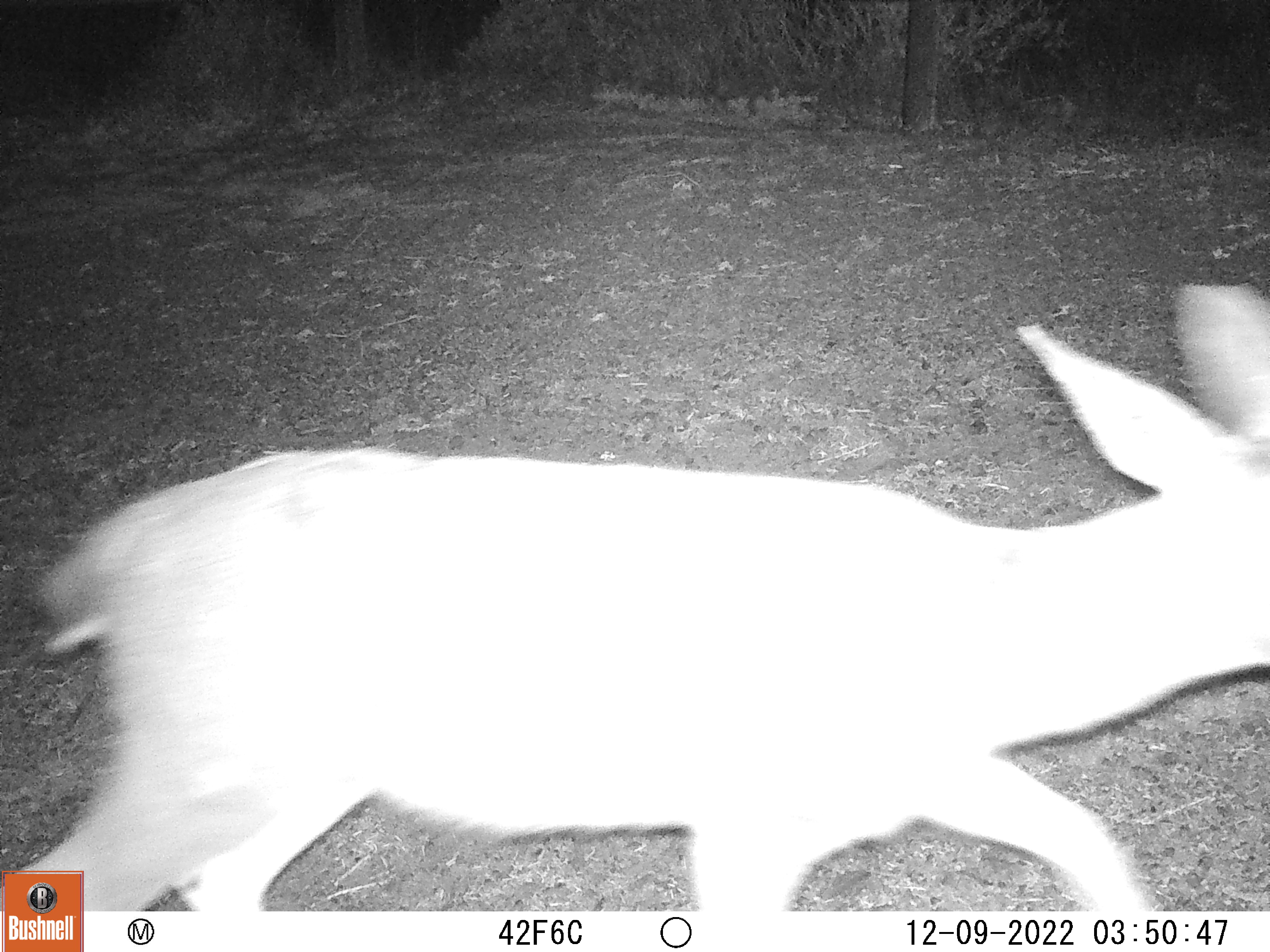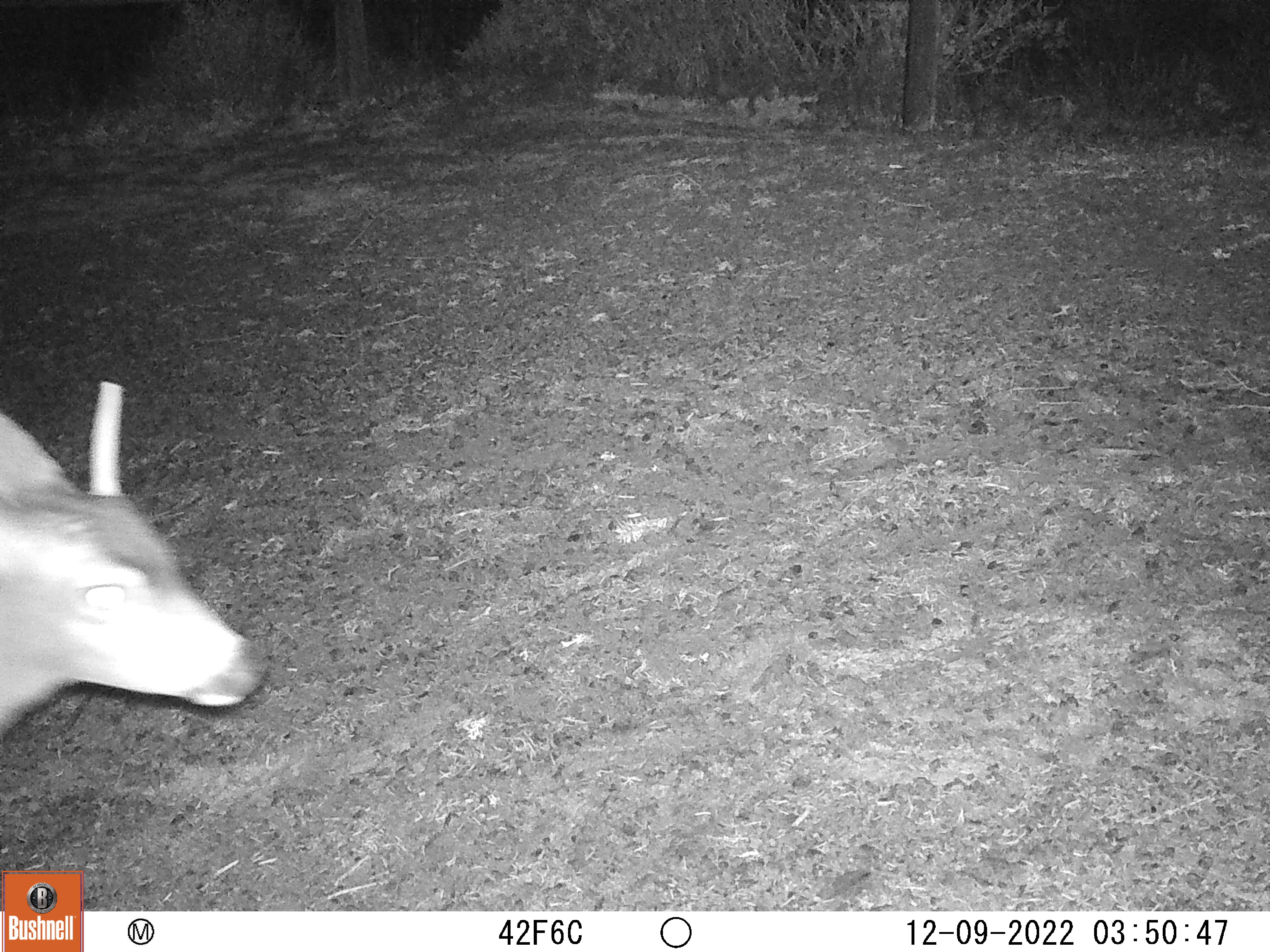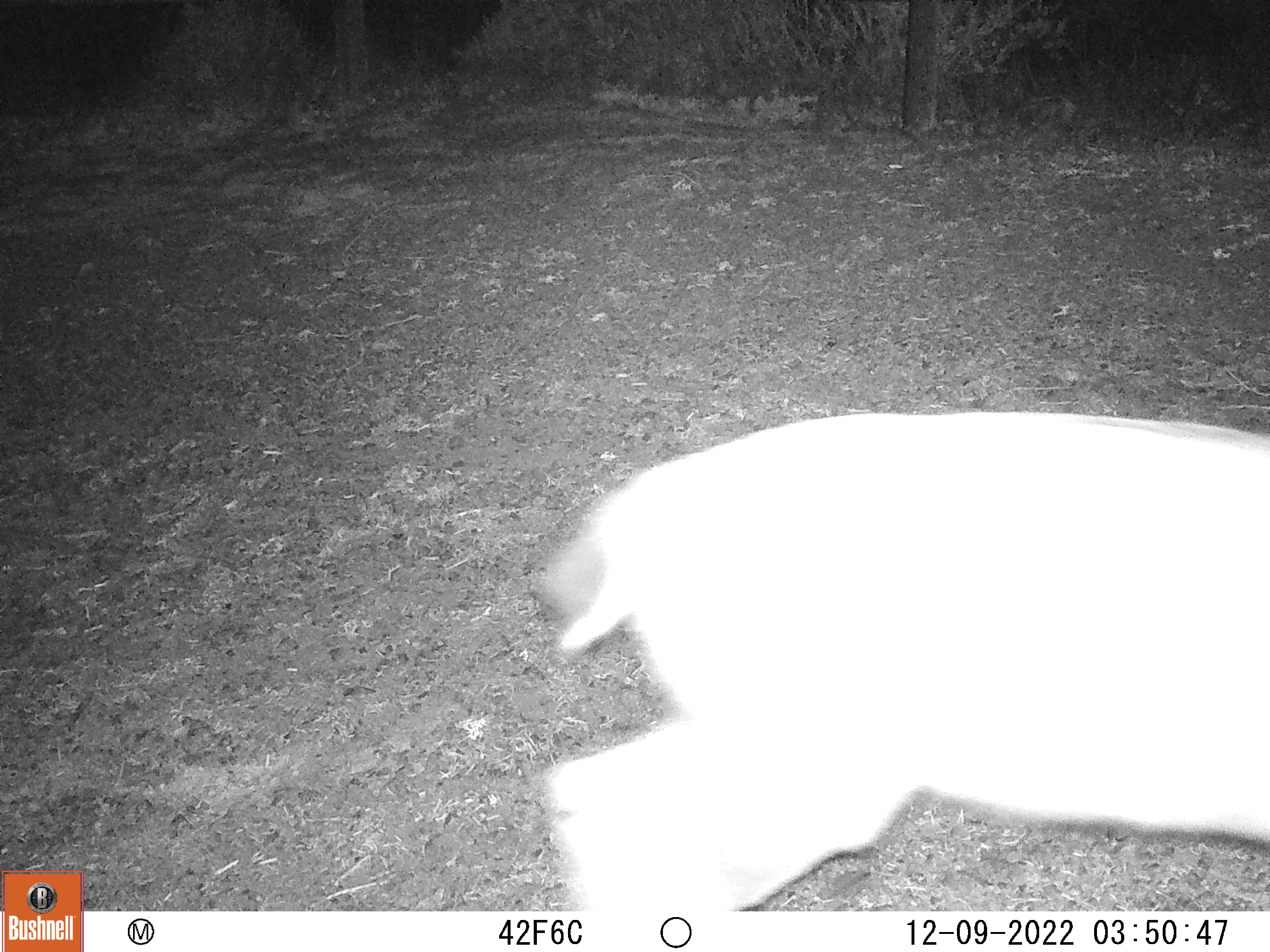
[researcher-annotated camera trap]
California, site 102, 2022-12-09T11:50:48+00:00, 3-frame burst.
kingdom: Animalia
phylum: Chordata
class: Mammalia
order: Artiodactyla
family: Cervidae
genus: Odocoileus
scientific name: Odocoileus hemionus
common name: mule deer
Mule deer (Odocoileus hemionus).